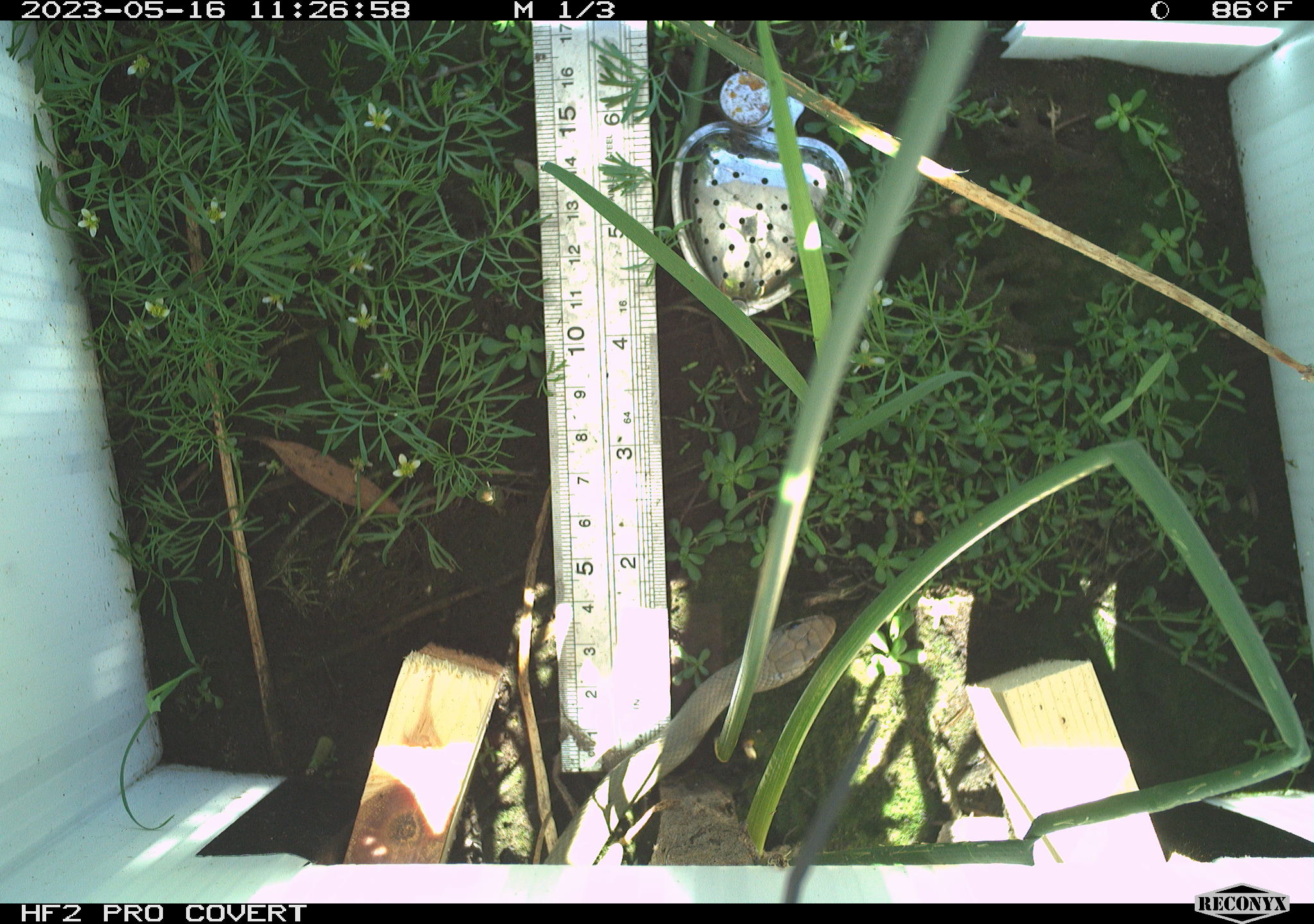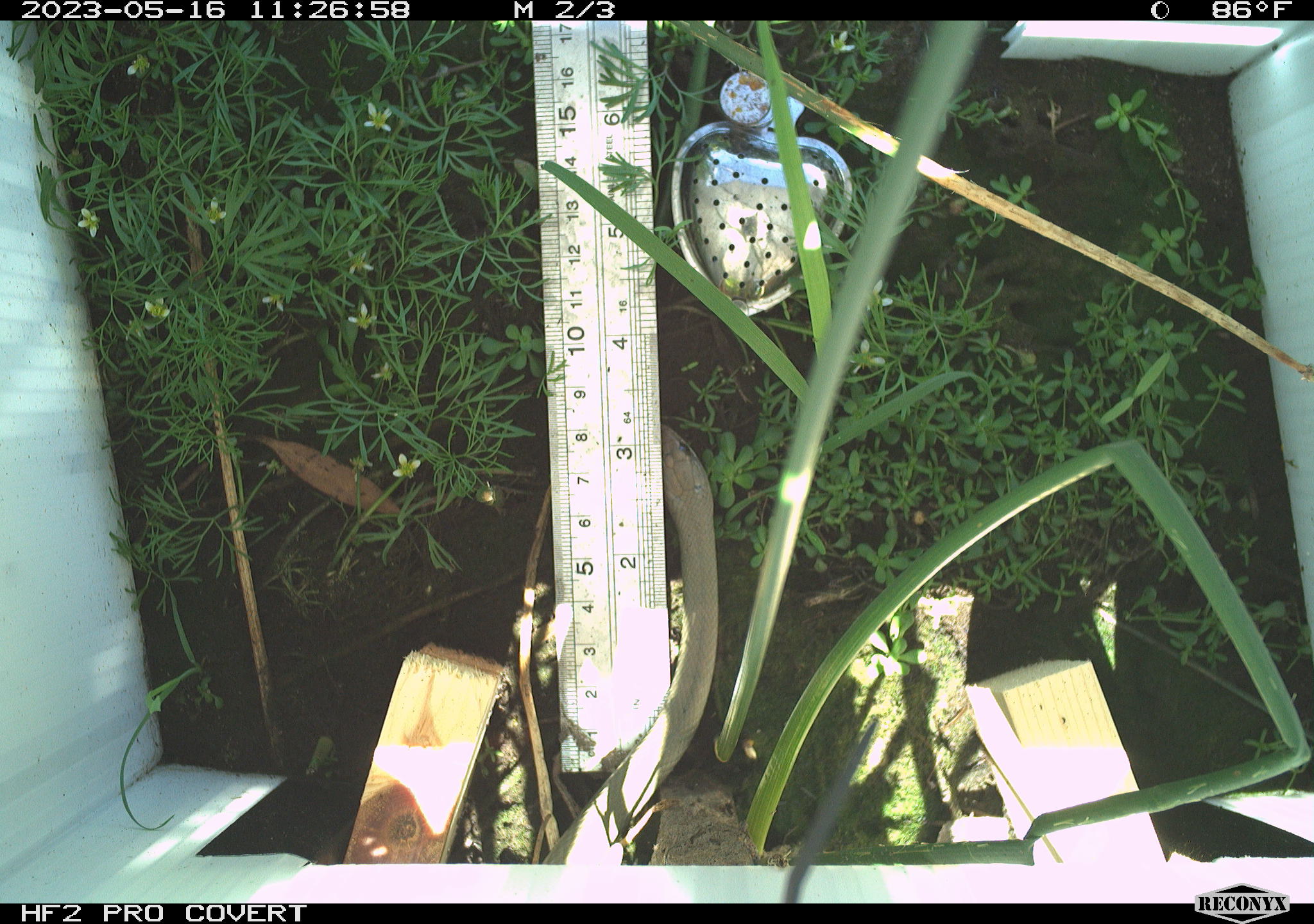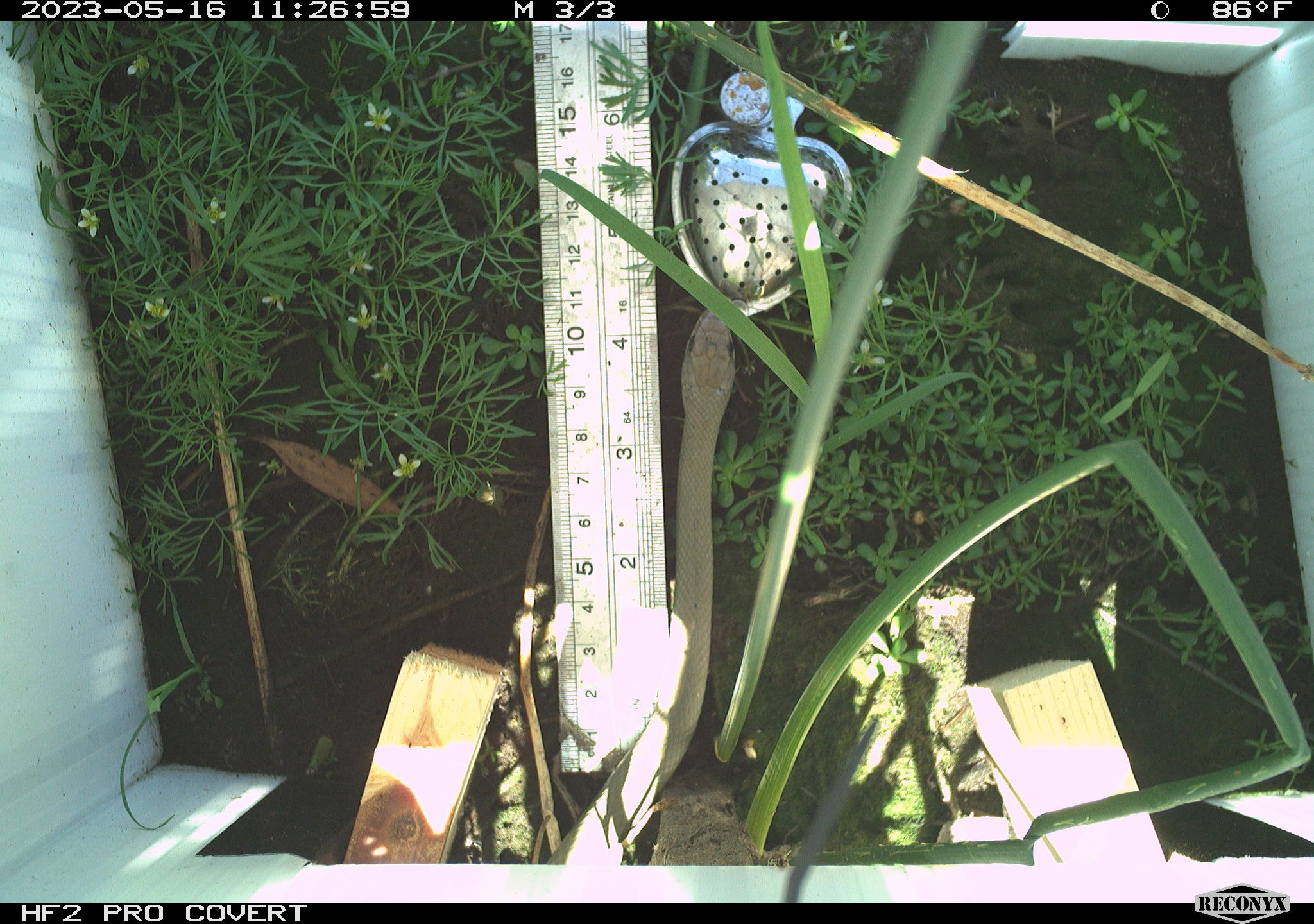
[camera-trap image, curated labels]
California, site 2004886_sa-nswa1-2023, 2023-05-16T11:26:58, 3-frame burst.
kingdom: Animalia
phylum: Chordata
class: Reptilia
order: Squamata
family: Colubridae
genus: Coluber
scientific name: Coluber constrictor mormon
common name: western yellow-bellied racer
Western yellow-bellied racer (Coluber constrictor mormon).